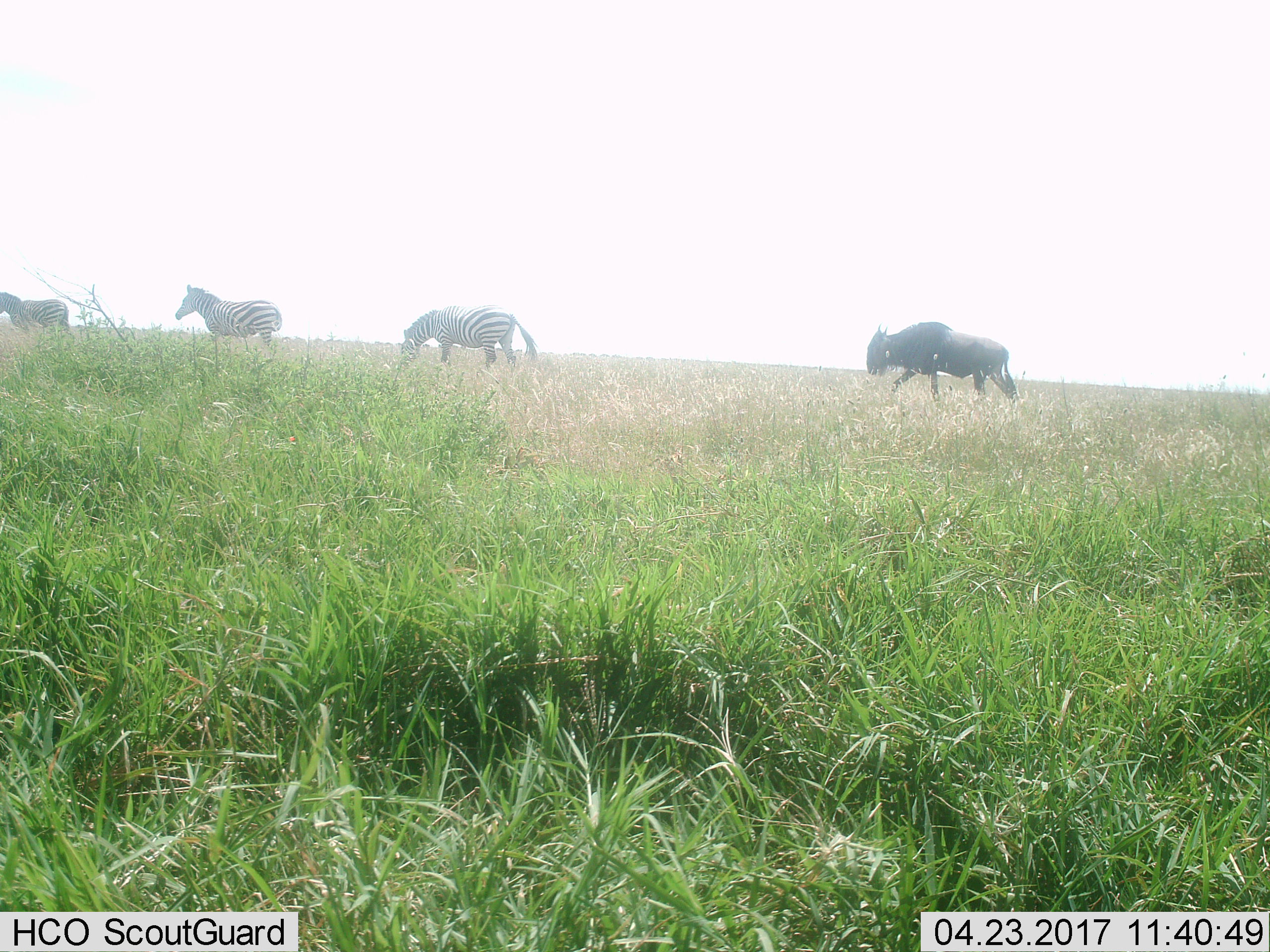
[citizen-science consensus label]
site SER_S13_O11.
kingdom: Animalia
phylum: Chordata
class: Mammalia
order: Artiodactyla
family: Bovidae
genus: Connochaetes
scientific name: Connochaetes taurinus taurinus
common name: blue wildebeest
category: wildebeestblue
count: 1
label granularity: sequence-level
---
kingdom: Animalia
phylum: Chordata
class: Mammalia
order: Perissodactyla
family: Equidae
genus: Equus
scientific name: Equus quagga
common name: plains zebra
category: zebraplains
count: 3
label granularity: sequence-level